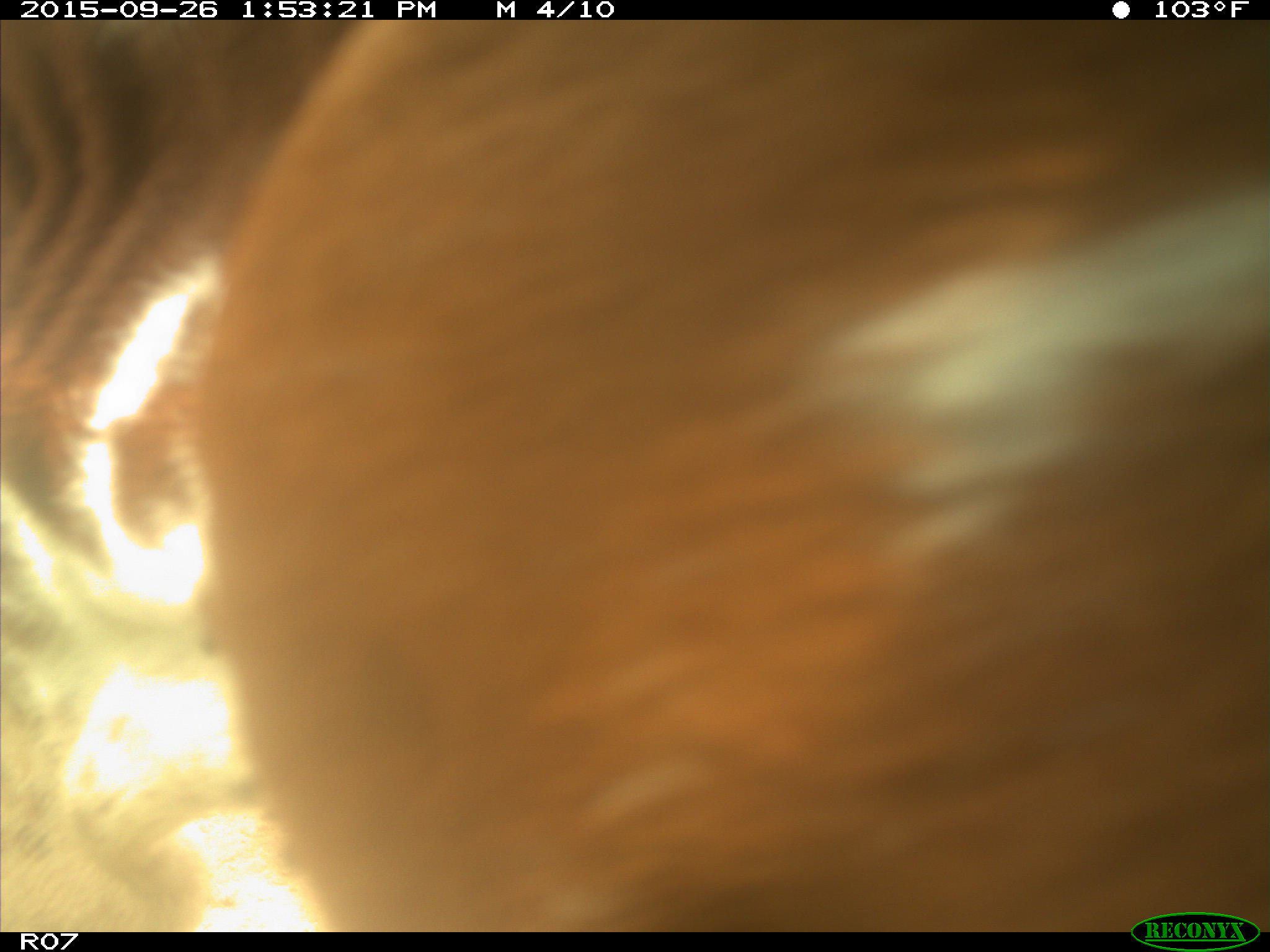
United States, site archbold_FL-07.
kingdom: Animalia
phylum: Chordata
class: Mammalia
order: Artiodactyla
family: Bovidae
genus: Bos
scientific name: Bos taurus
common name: domestic cow